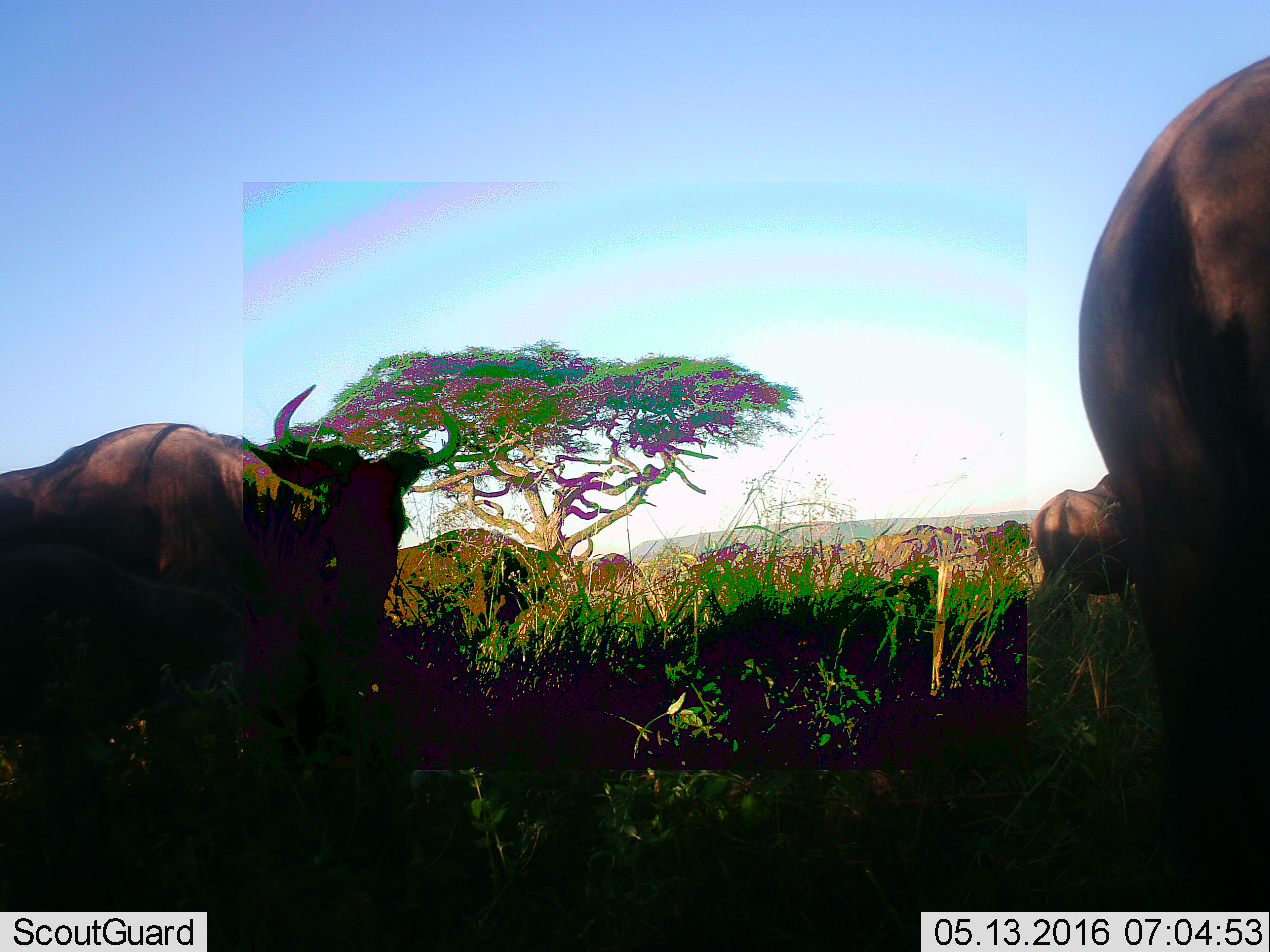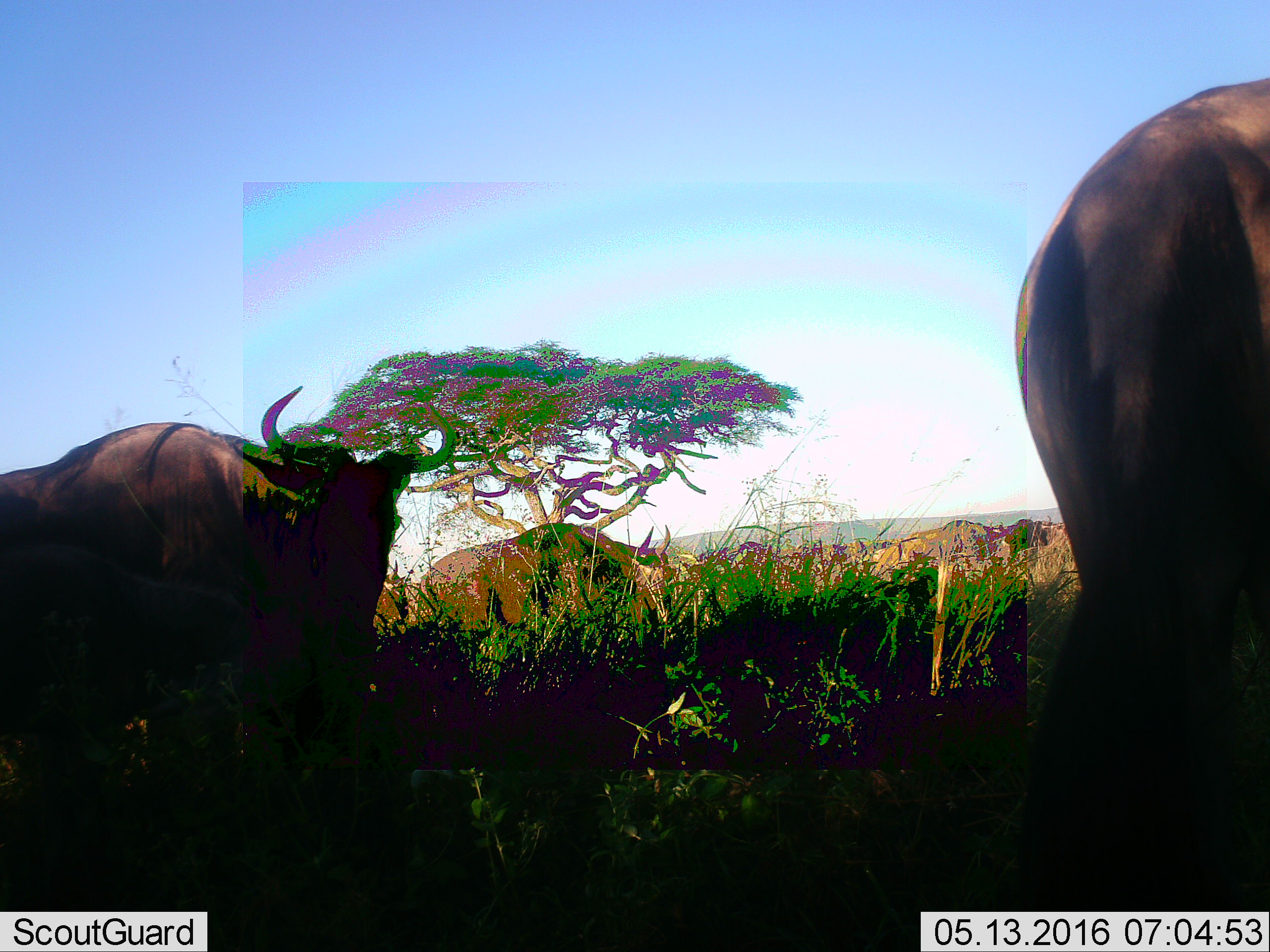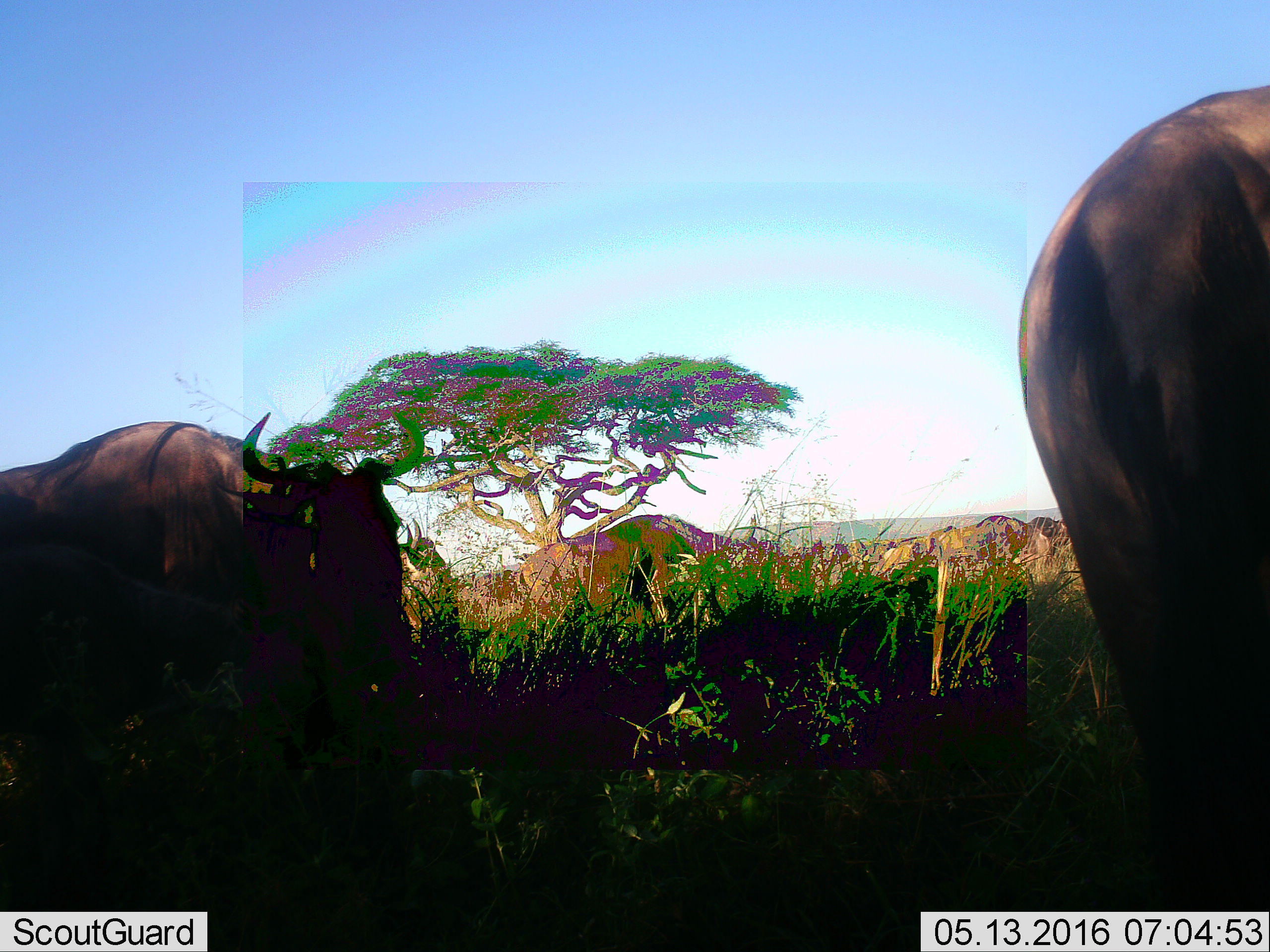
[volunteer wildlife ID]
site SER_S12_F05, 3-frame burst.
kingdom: Animalia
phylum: Chordata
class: Mammalia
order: Artiodactyla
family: Bovidae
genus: Connochaetes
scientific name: Connochaetes taurinus taurinus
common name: blue wildebeest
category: wildebeestblue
Wildebeestblue (blue wildebeest) (Connochaetes taurinus taurinus), count 11-50. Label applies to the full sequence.